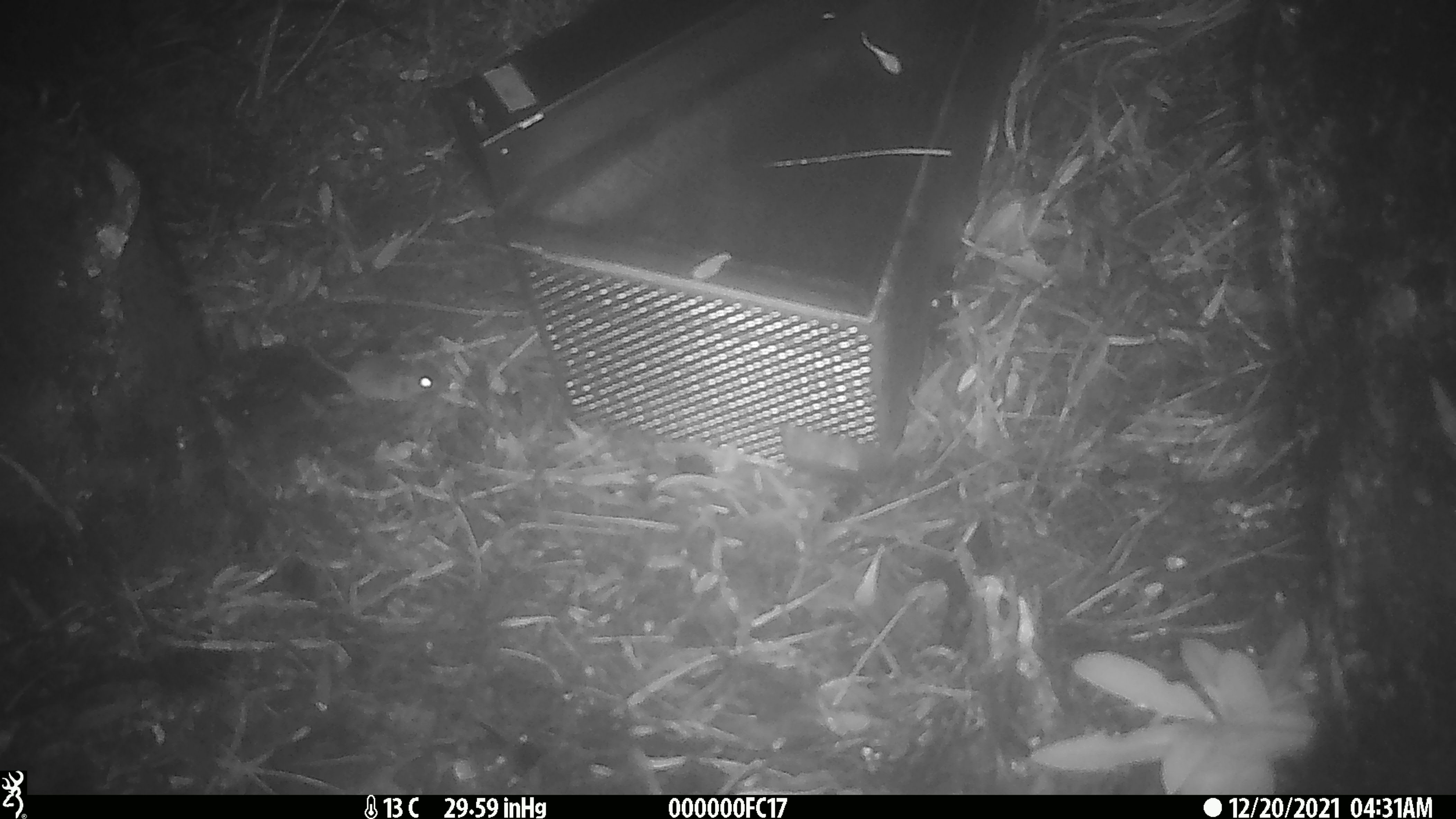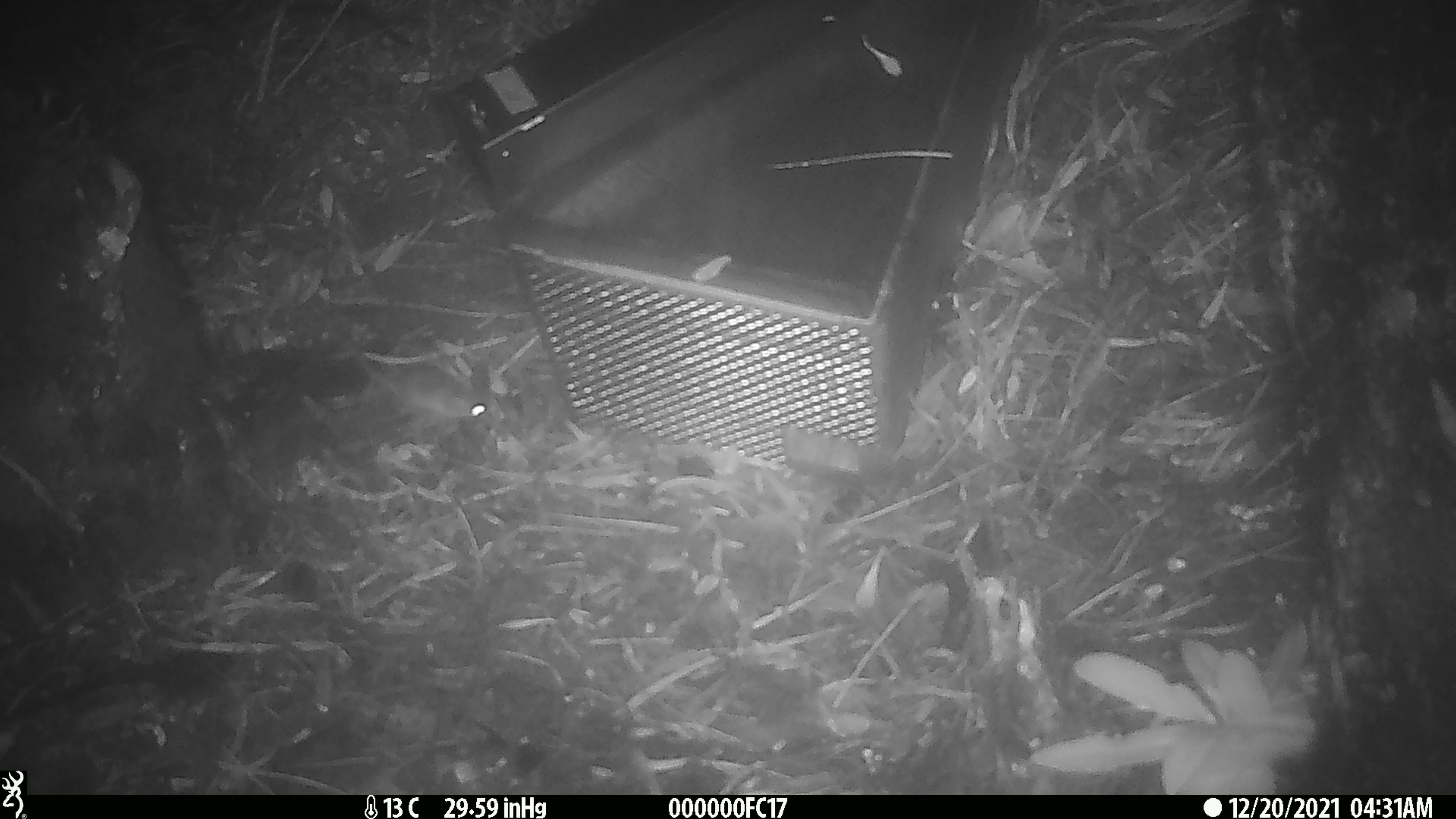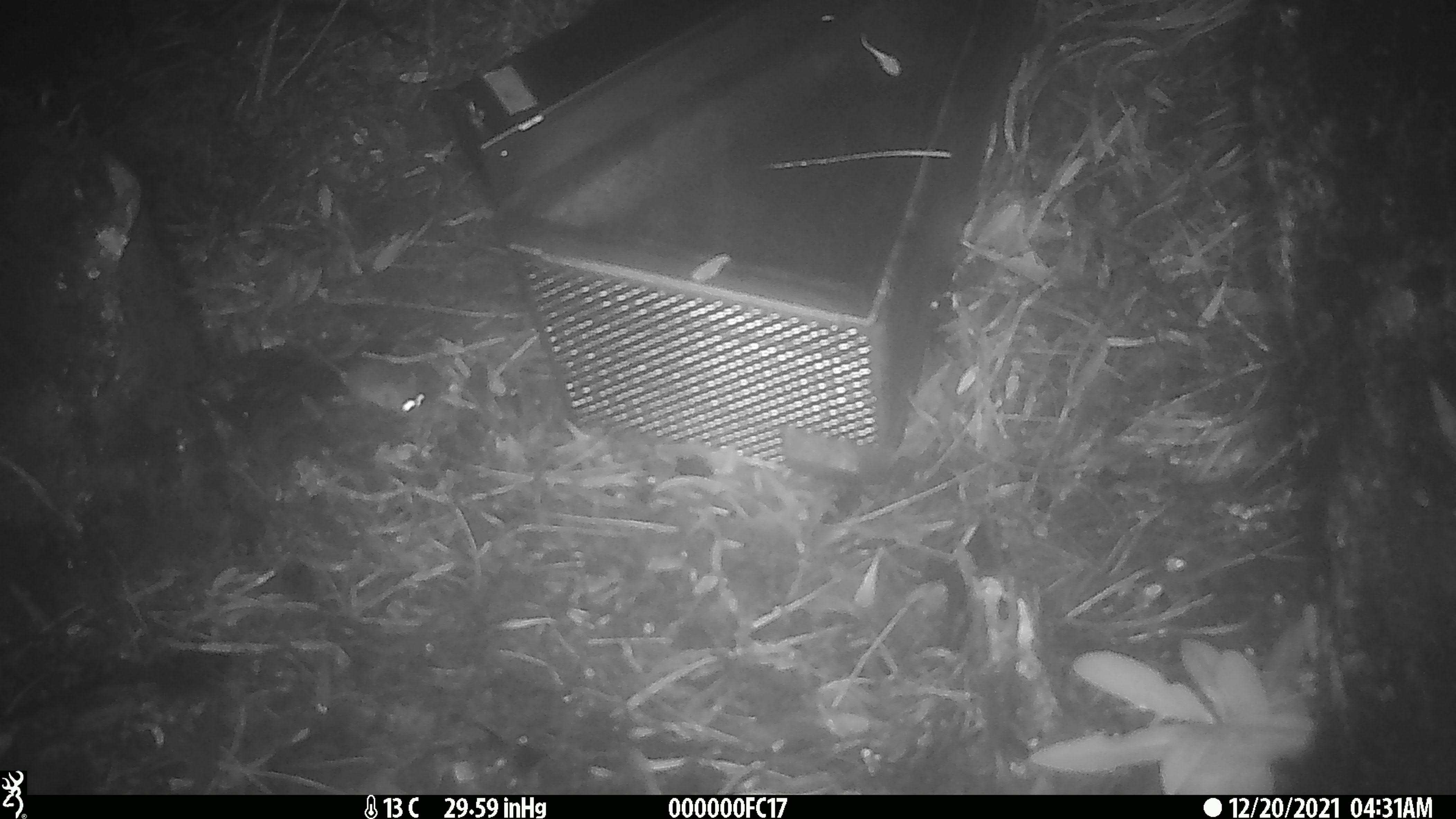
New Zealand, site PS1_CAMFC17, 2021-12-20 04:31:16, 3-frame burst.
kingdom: Animalia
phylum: Chordata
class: Mammalia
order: Rodentia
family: Muridae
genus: Mus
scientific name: Mus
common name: mouse